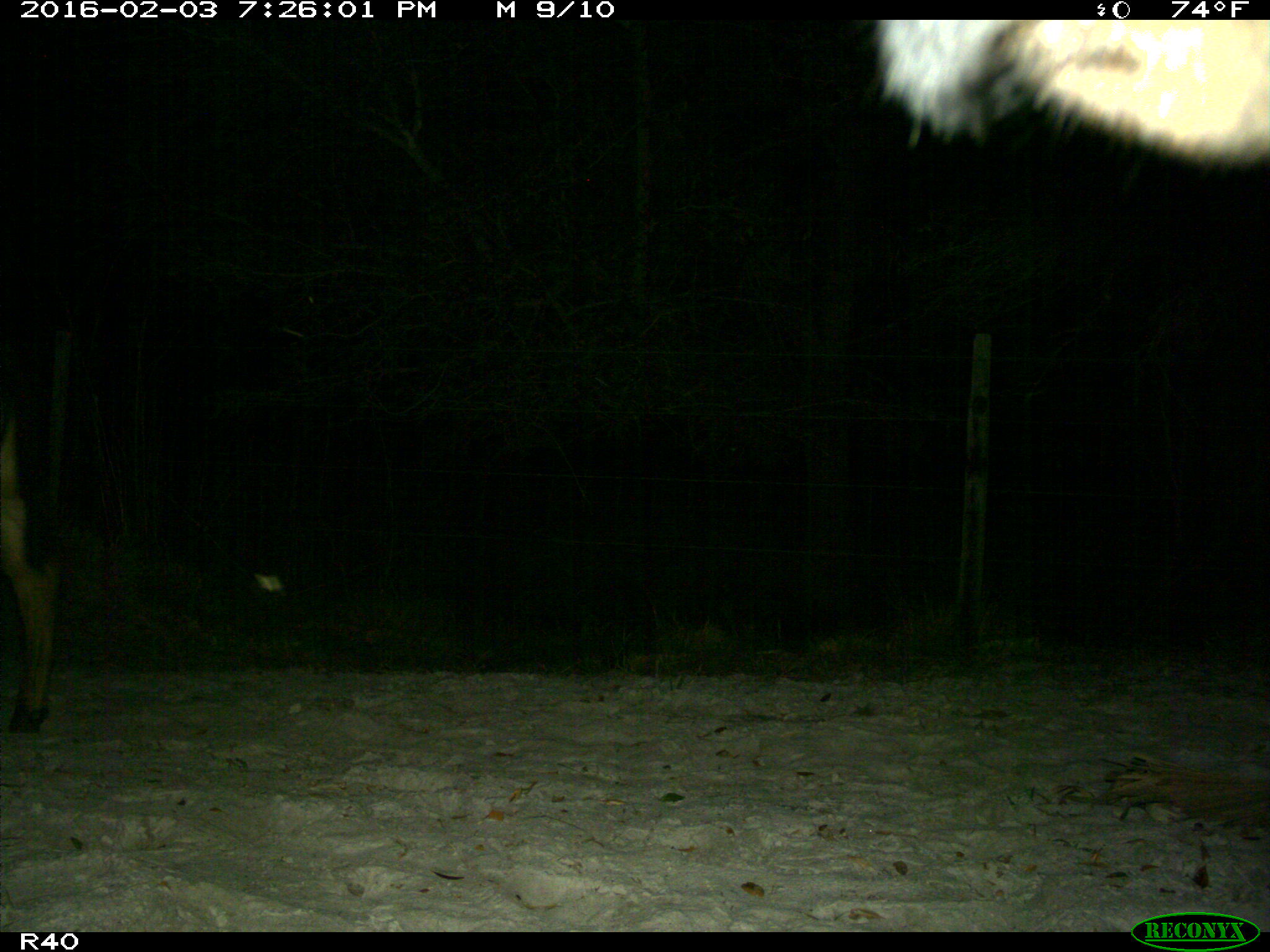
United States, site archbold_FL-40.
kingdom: Animalia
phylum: Chordata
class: Mammalia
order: Artiodactyla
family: Bovidae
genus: Bos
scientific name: Bos taurus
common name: domestic cow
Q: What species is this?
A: Bos taurus (domestic cow).